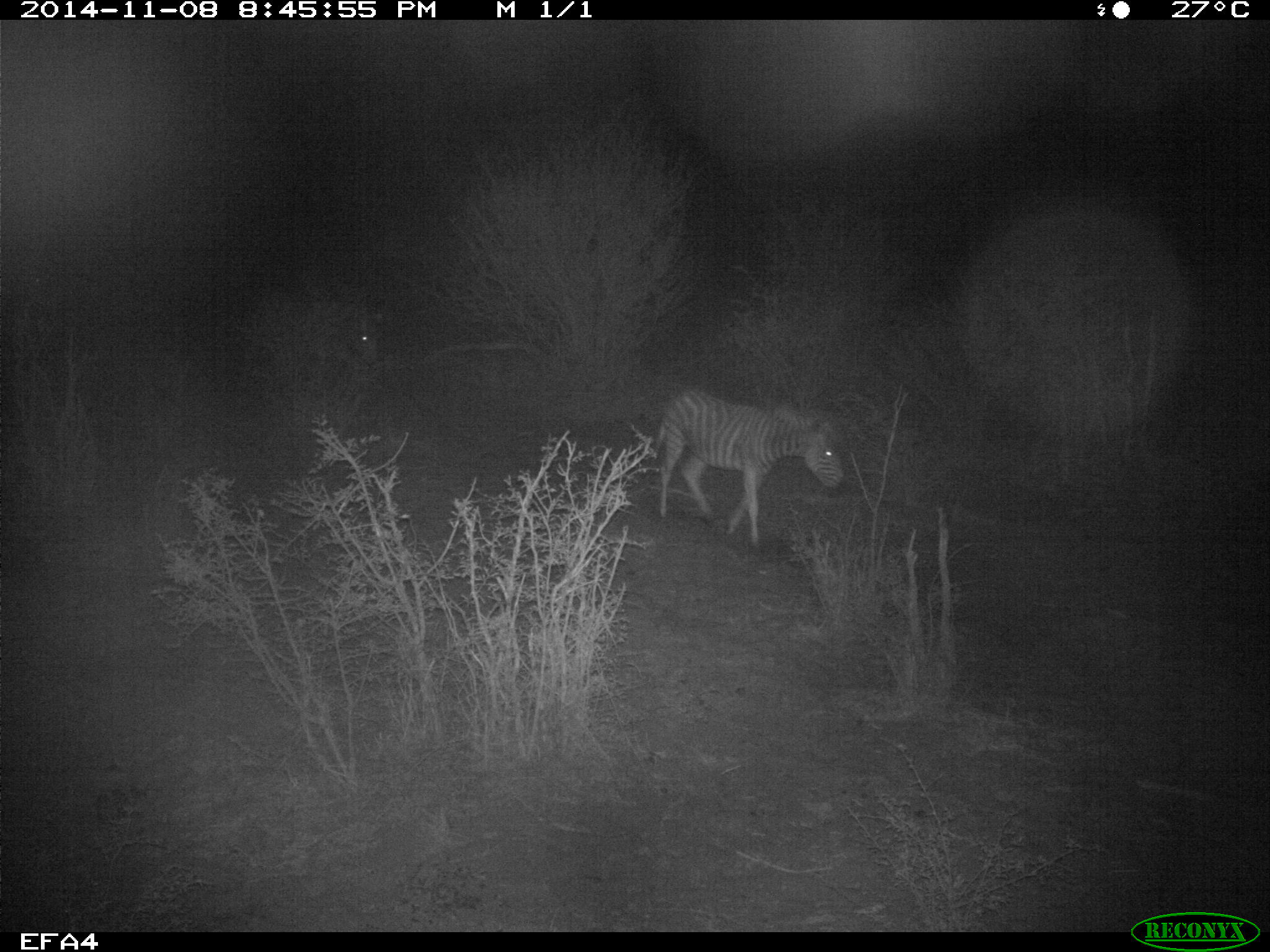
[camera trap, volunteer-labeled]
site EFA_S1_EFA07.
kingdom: Animalia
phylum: Chordata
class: Mammalia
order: Perissodactyla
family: Equidae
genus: Equus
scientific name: Equus quagga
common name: plains zebra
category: zebraplains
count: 1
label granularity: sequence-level